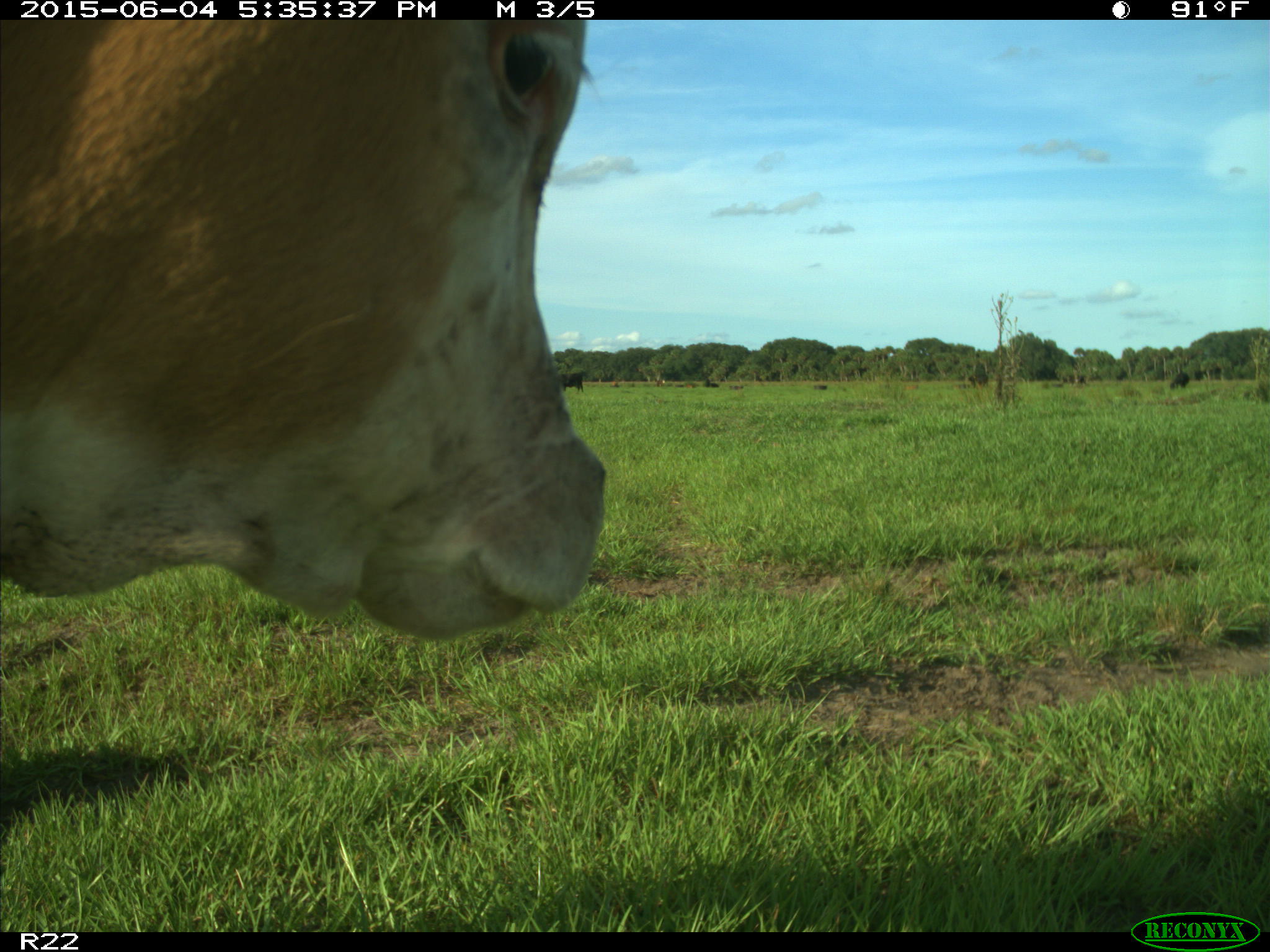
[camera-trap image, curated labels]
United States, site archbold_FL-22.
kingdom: Animalia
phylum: Chordata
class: Mammalia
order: Artiodactyla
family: Bovidae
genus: Bos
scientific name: Bos taurus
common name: domestic cow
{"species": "Bos taurus (domestic cow)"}